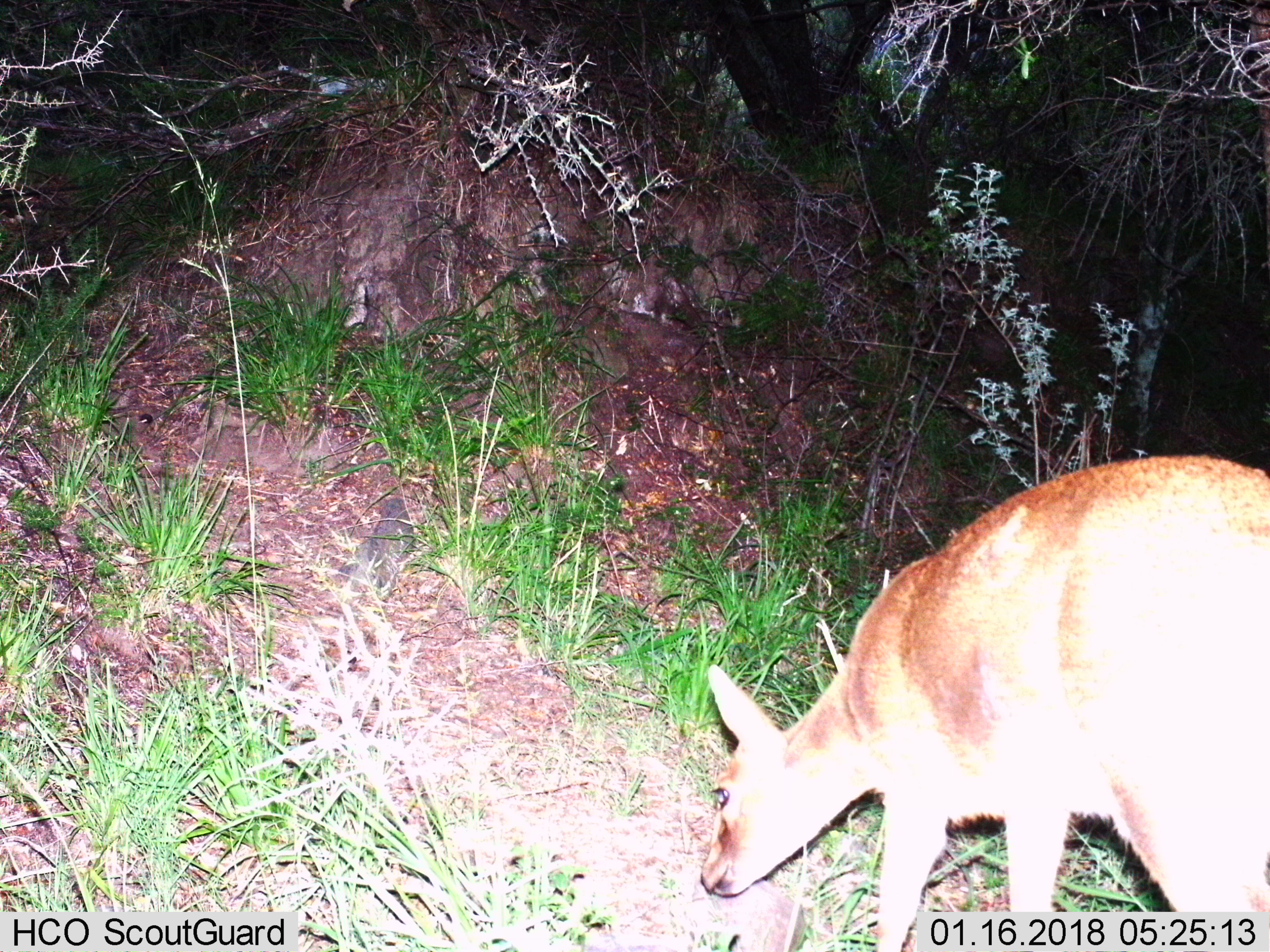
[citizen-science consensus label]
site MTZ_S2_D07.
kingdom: Animalia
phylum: Chordata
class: Mammalia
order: Artiodactyla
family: Bovidae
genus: Sylvicapra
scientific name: Sylvicapra grimmia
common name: common duiker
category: duikercommongrey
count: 1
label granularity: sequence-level